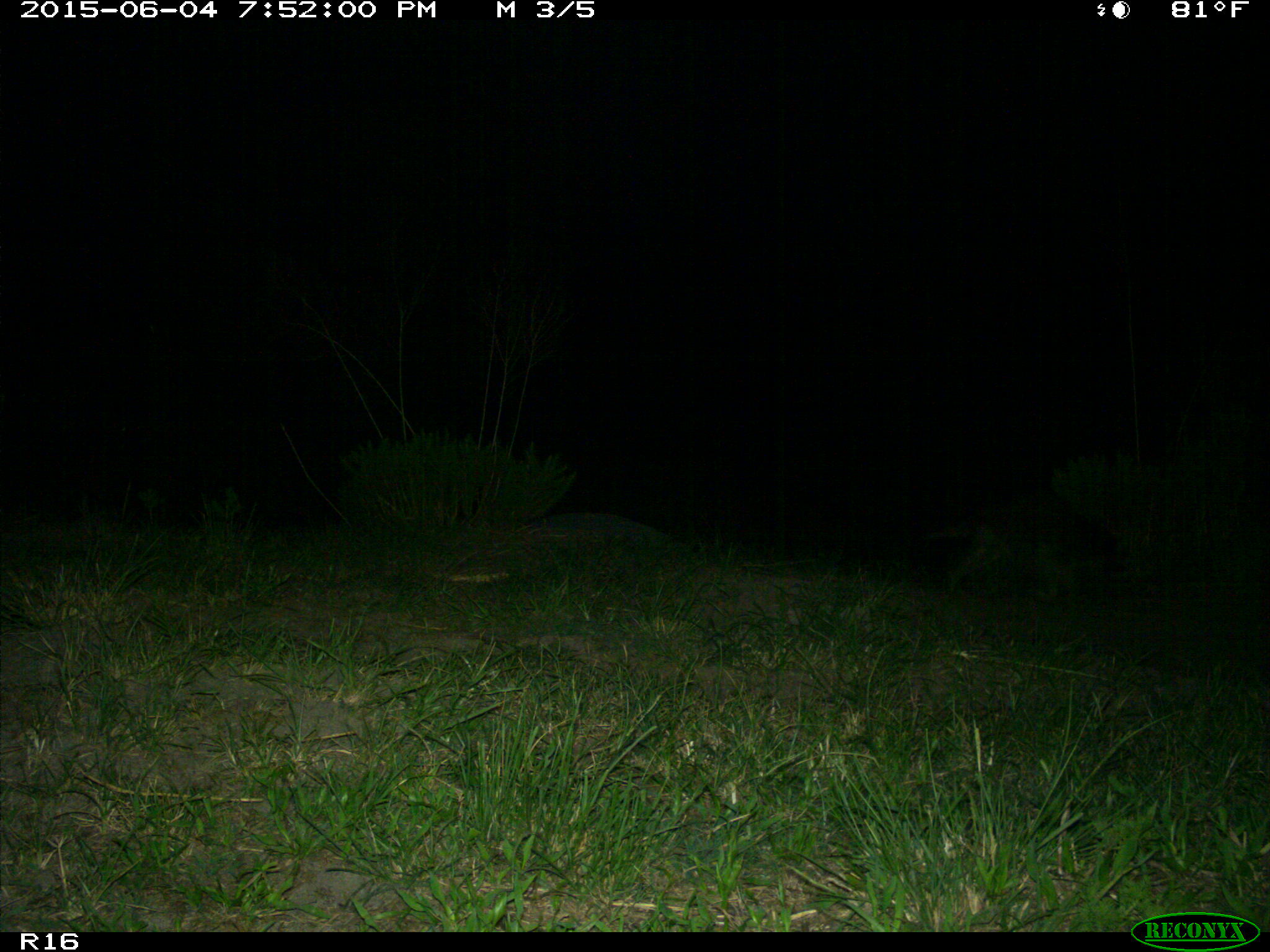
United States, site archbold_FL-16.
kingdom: Animalia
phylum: Chordata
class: Mammalia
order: Carnivora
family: Procyonidae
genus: Procyon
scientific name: Procyon lotor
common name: common raccoon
Procyon lotor (common raccoon).